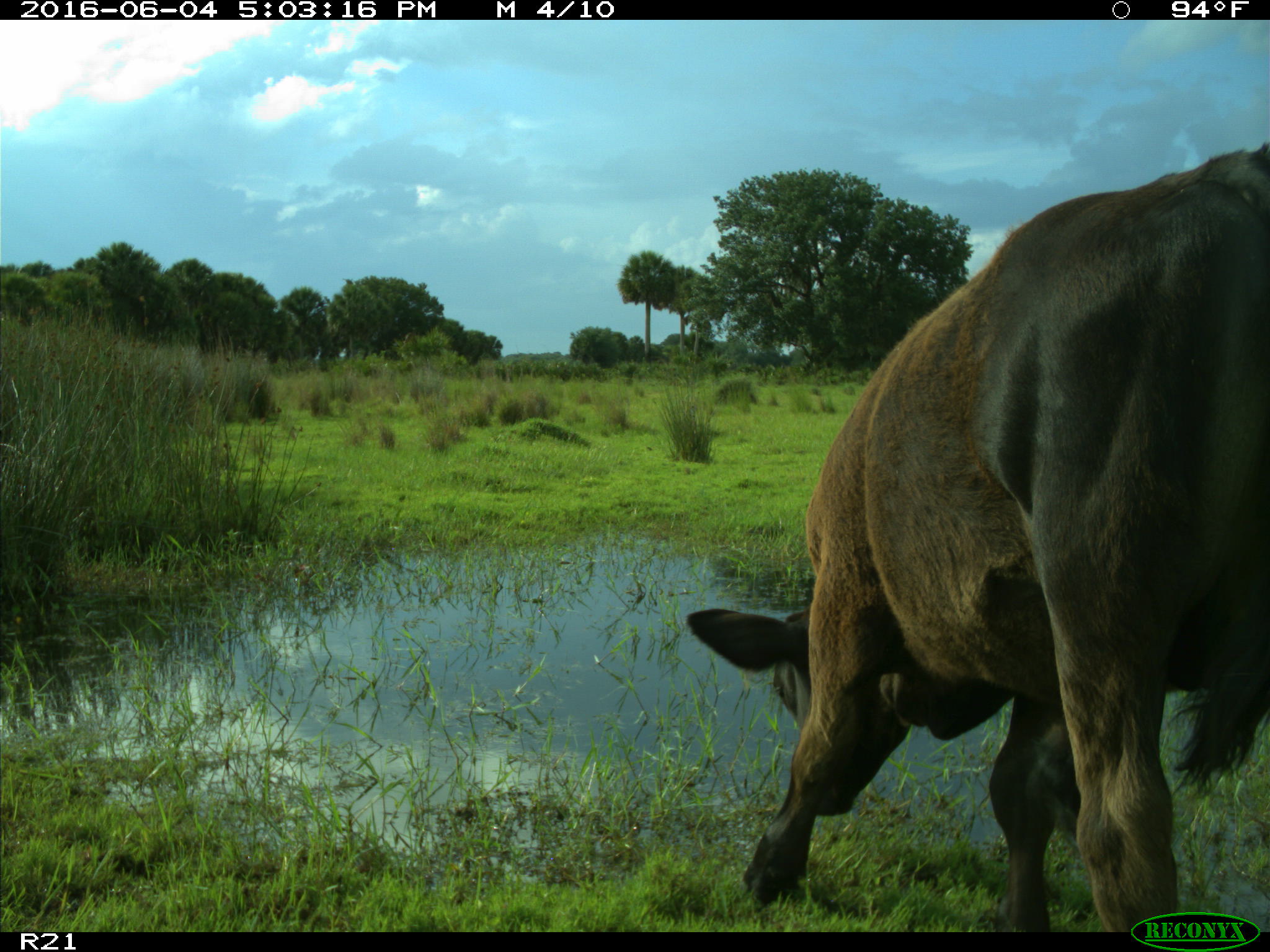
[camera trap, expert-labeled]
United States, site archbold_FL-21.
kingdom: Animalia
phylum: Chordata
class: Mammalia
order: Artiodactyla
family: Bovidae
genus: Bos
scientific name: Bos taurus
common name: domestic cow